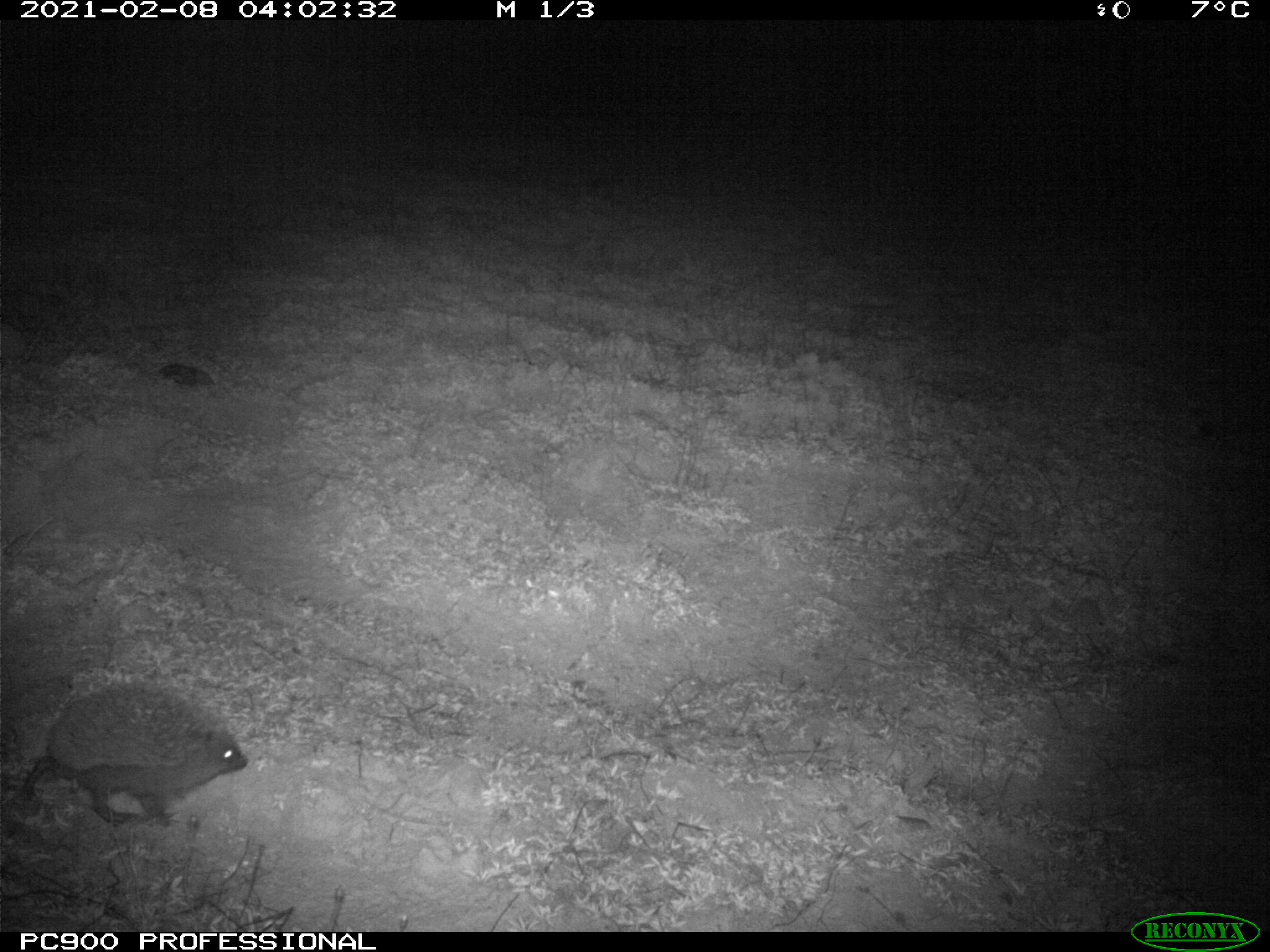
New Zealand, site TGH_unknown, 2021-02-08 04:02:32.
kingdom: Animalia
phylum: Chordata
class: Mammalia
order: Eulipotyphla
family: Erinaceidae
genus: Erinaceus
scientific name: Erinaceus europaeus europaeus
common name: european hedgehog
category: hedgehog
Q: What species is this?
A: Hedgehog (european hedgehog) (Erinaceus europaeus europaeus).